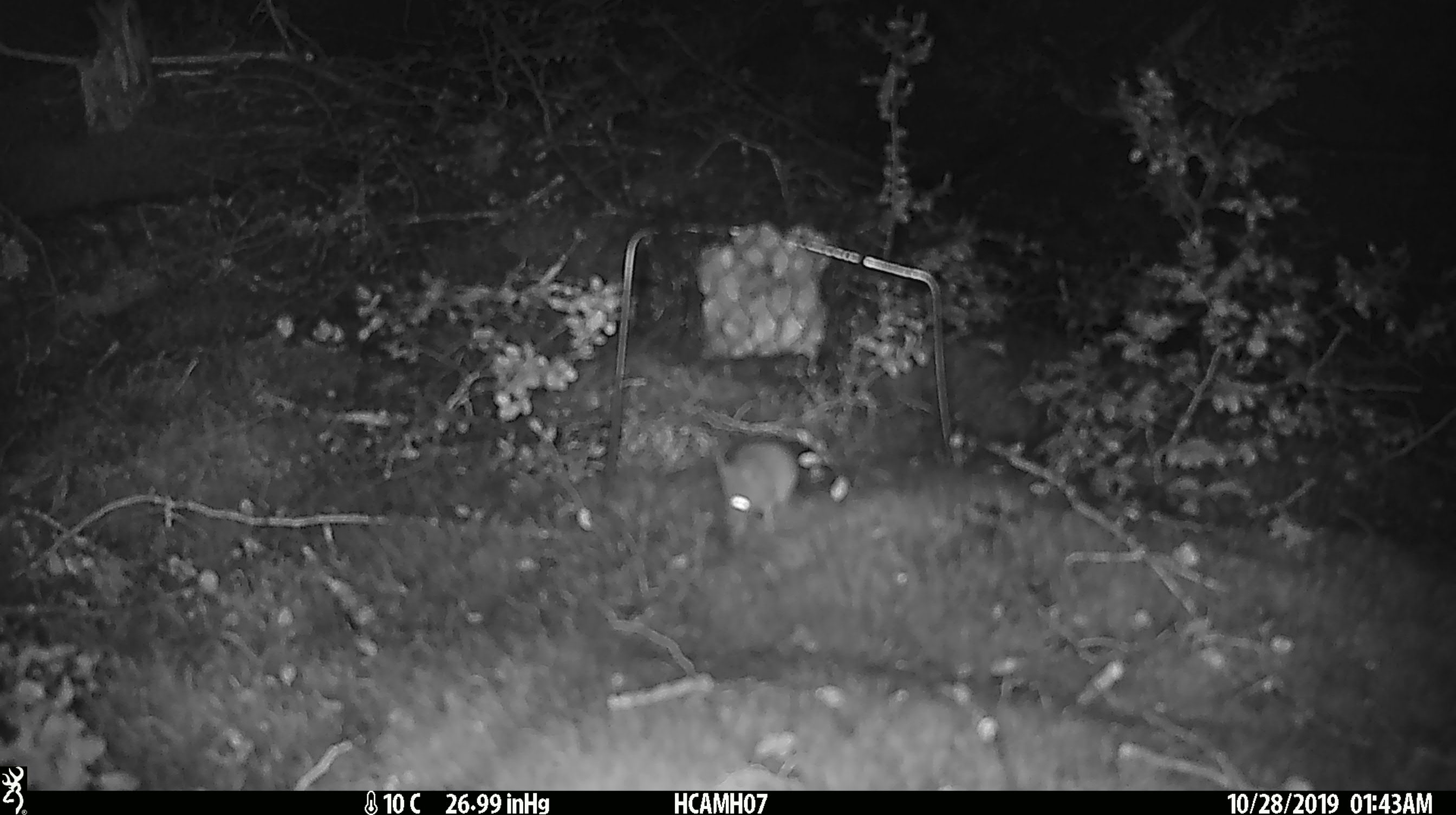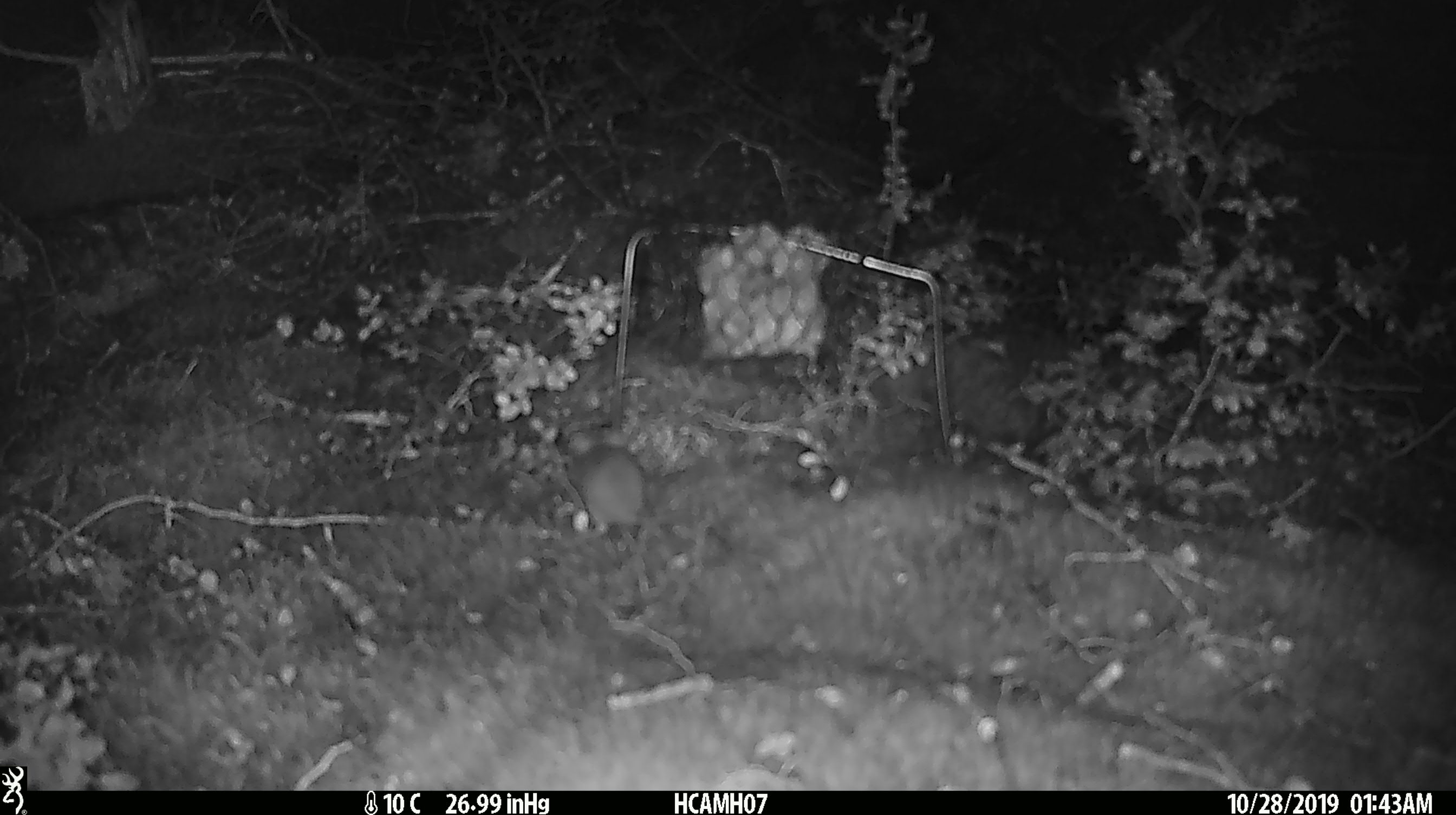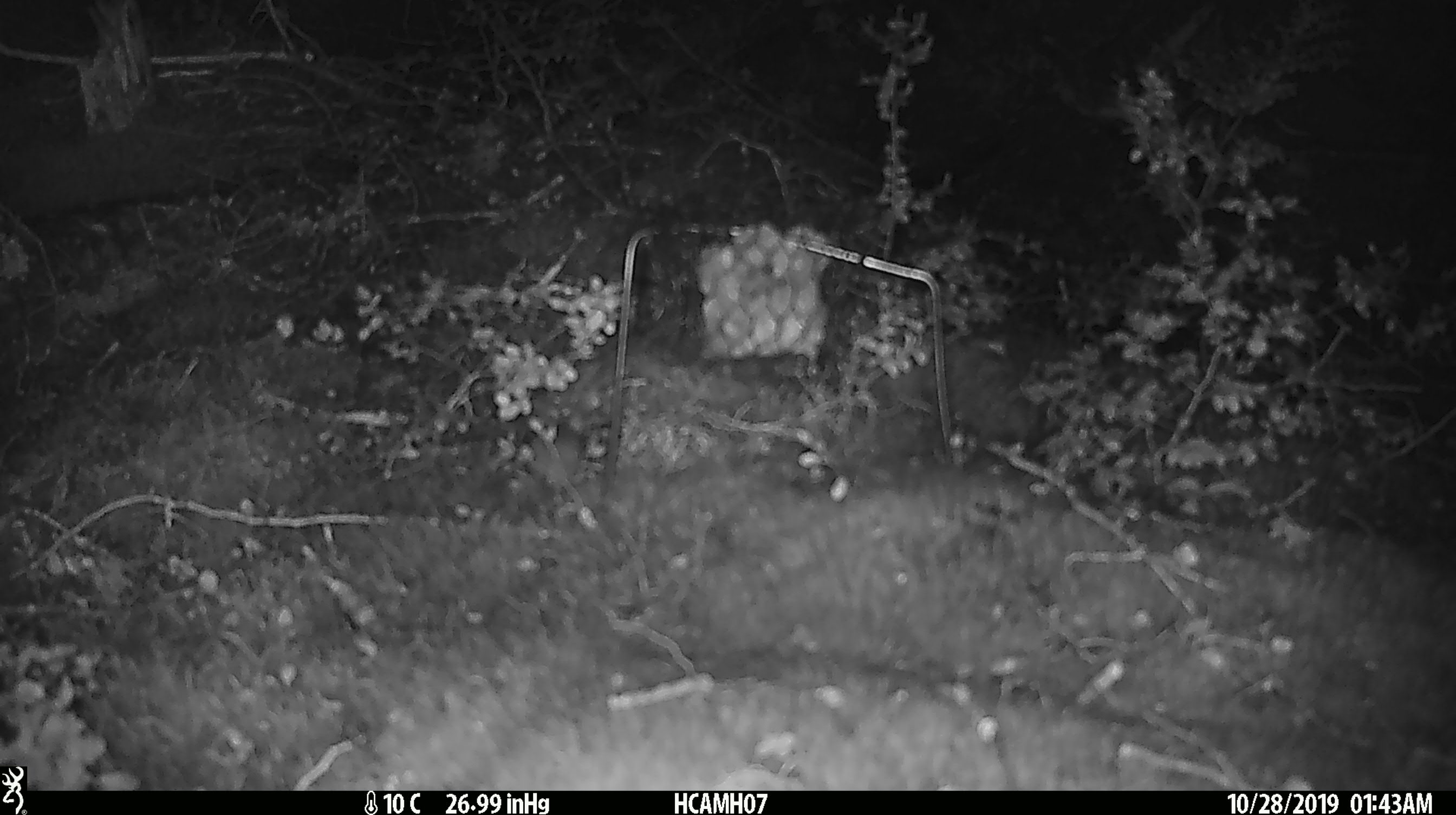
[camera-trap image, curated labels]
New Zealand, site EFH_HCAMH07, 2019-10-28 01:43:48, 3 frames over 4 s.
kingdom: Animalia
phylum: Chordata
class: Mammalia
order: Rodentia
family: Muridae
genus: Mus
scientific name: Mus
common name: mouse